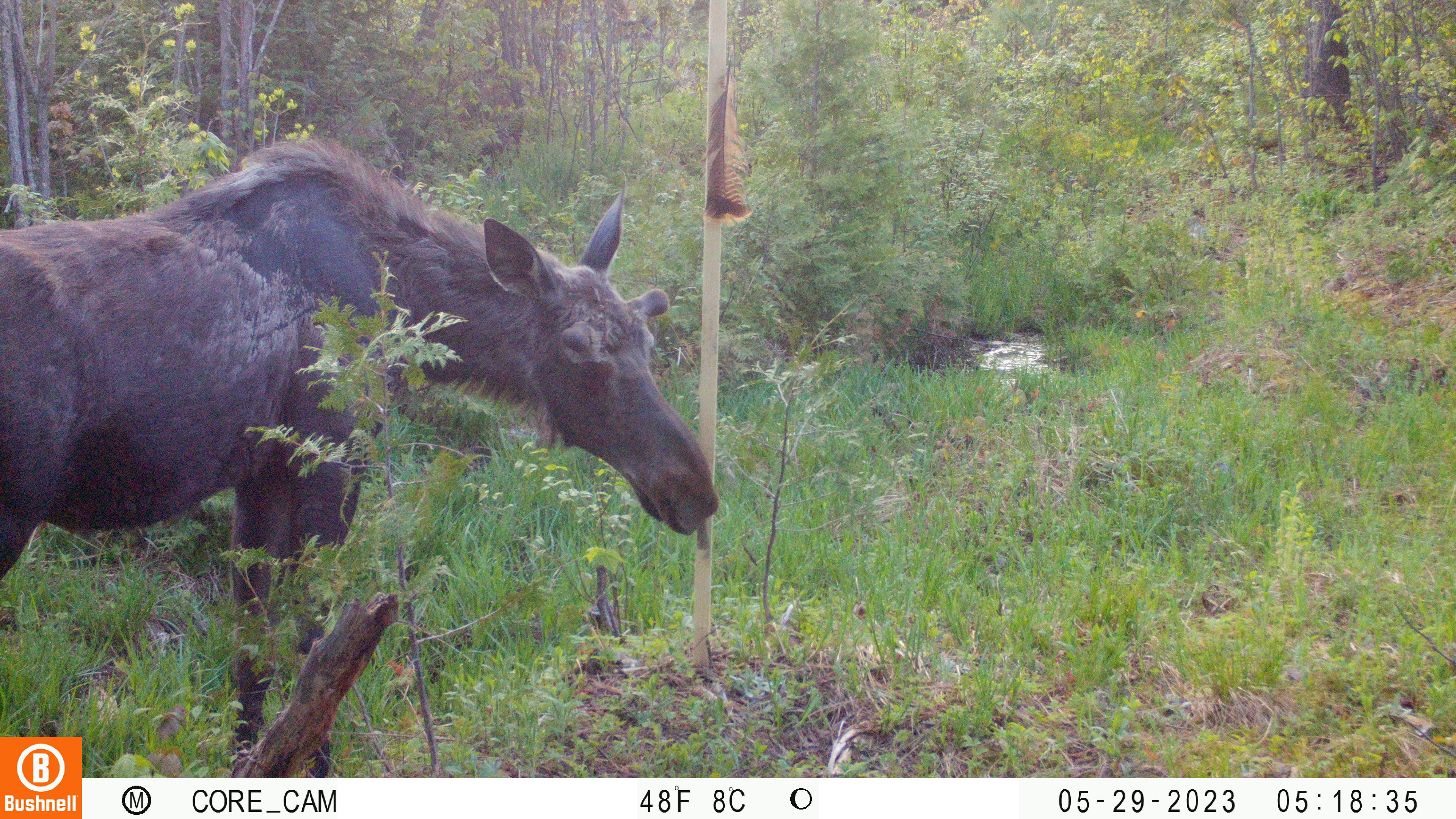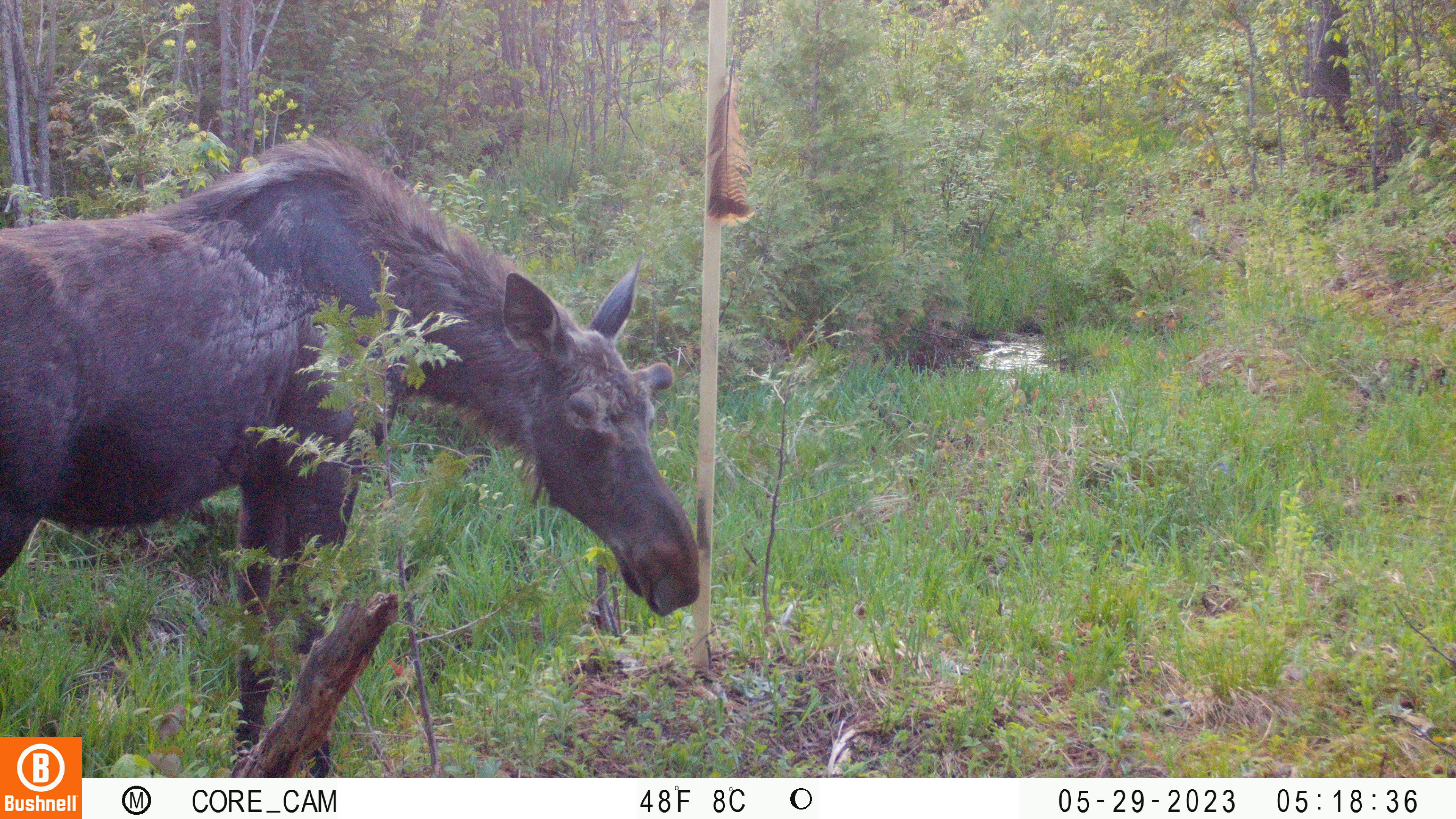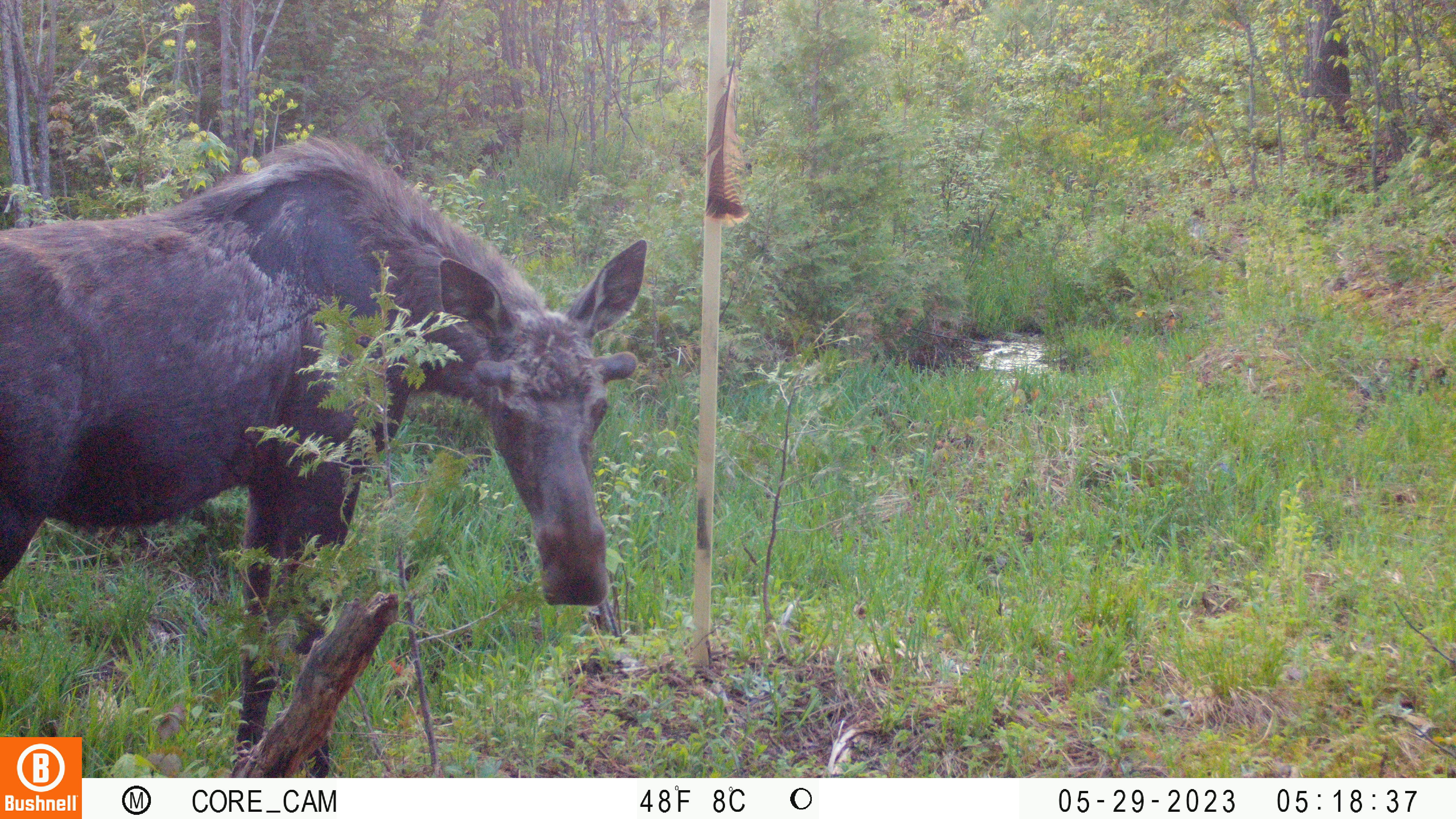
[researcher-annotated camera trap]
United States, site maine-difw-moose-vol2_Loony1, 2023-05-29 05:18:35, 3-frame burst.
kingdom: Animalia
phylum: Chordata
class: Mammalia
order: Artiodactyla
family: Cervidae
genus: Alces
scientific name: Alces alces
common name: moose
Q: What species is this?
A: Moose (Alces alces).